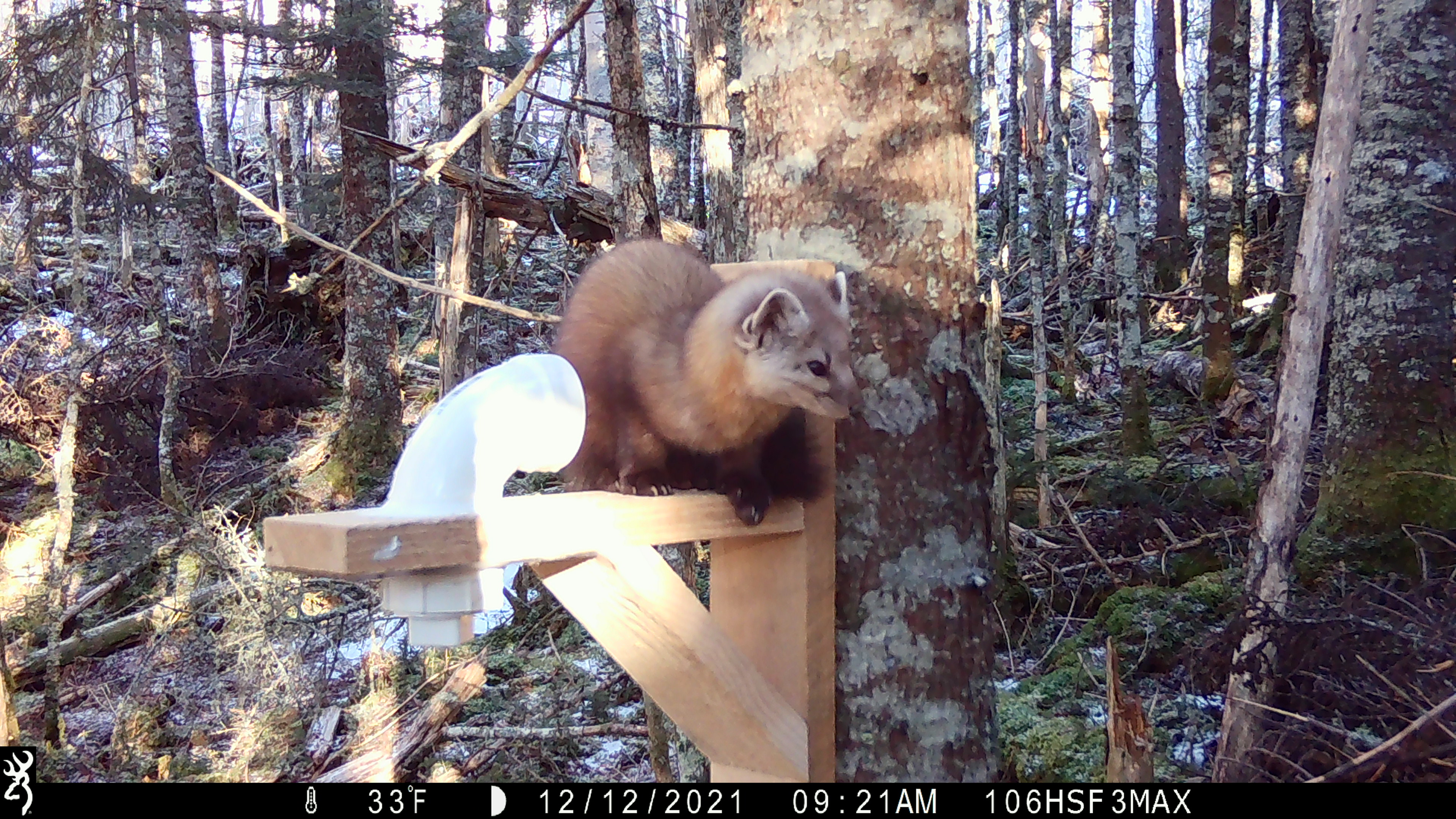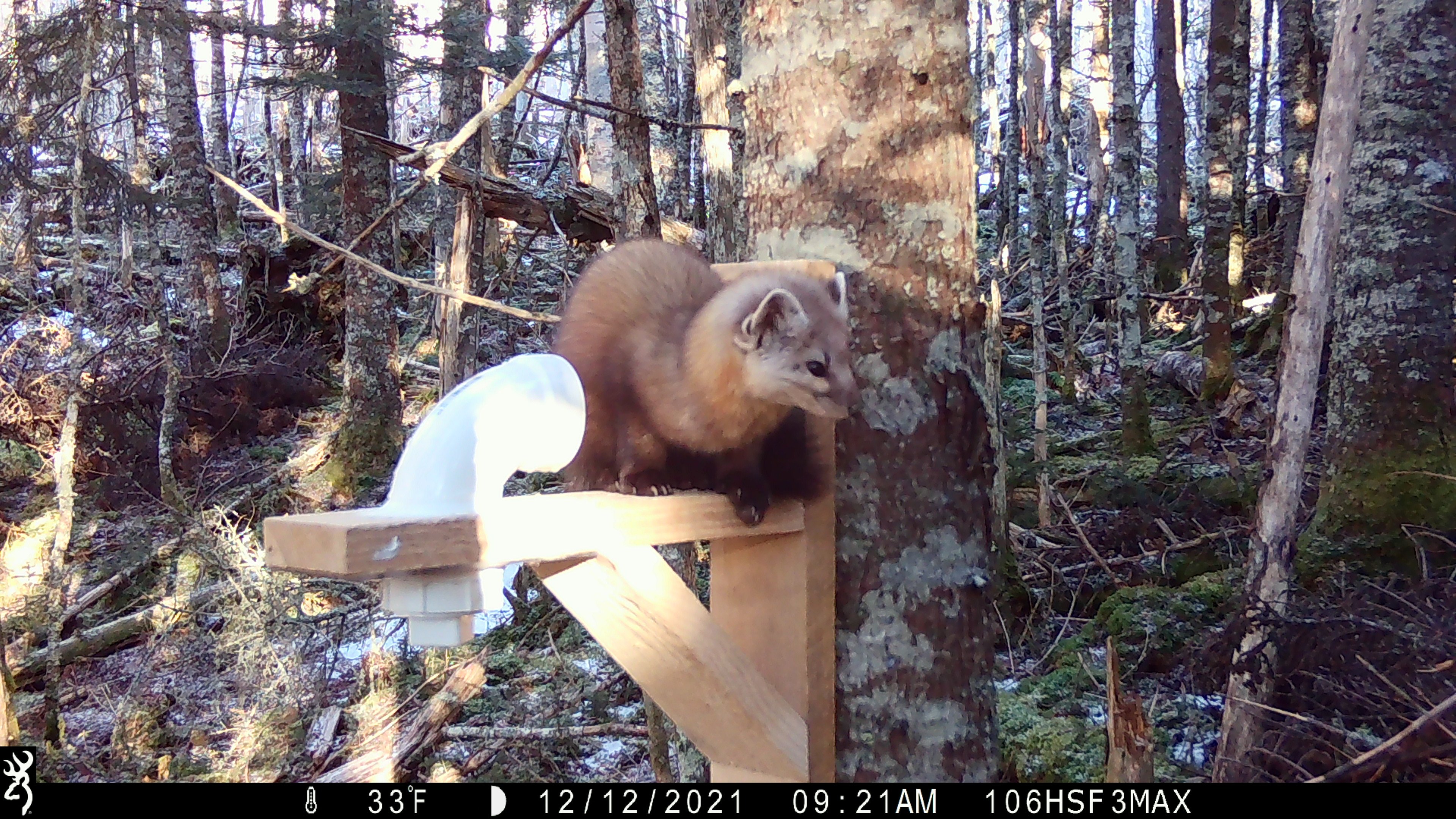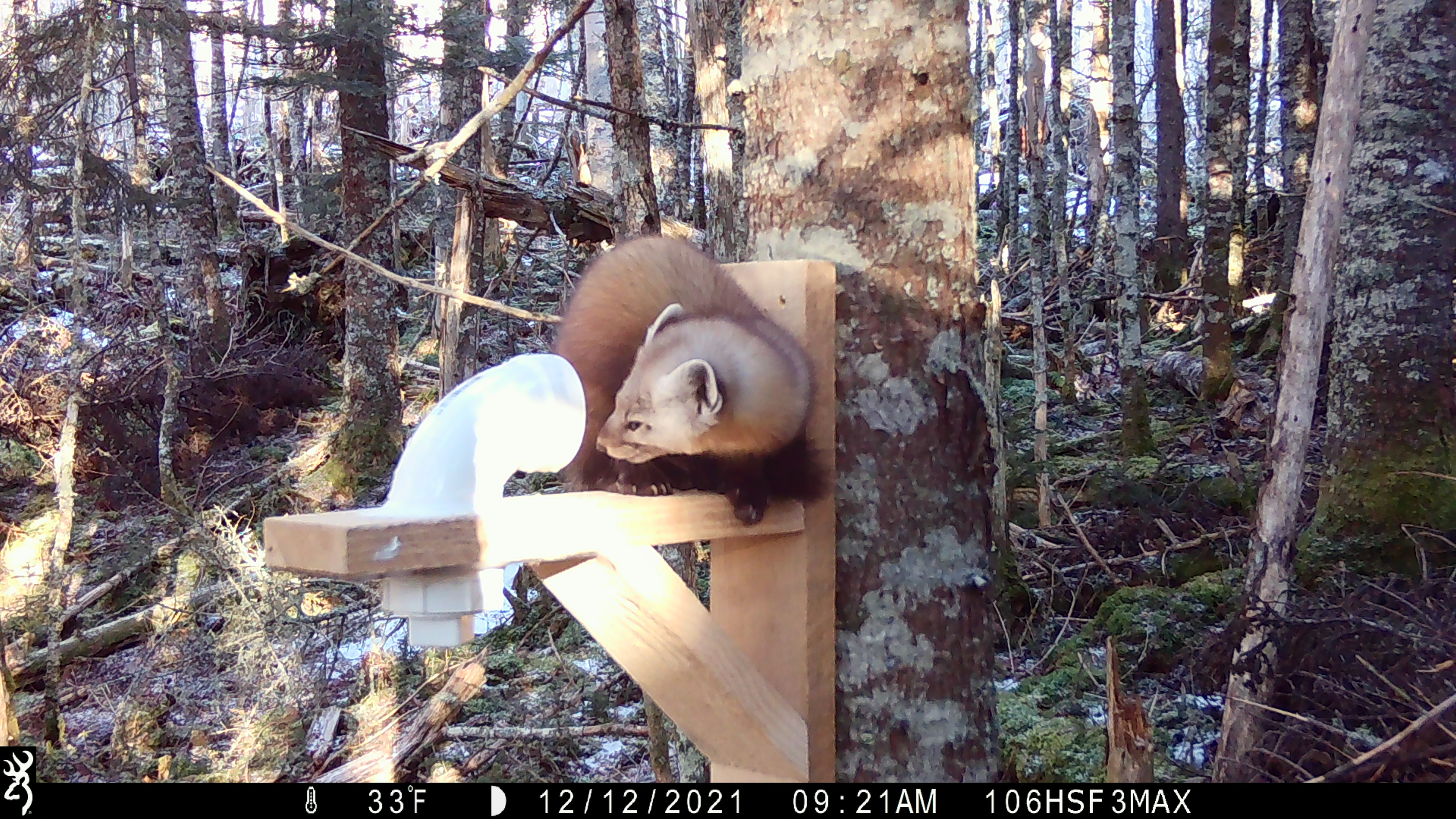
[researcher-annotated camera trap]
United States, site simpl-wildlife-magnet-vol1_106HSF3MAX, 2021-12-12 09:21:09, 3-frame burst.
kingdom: Animalia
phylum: Chordata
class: Mammalia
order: Carnivora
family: Mustelidae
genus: Martes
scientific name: Martes americana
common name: american marten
American marten (Martes americana).